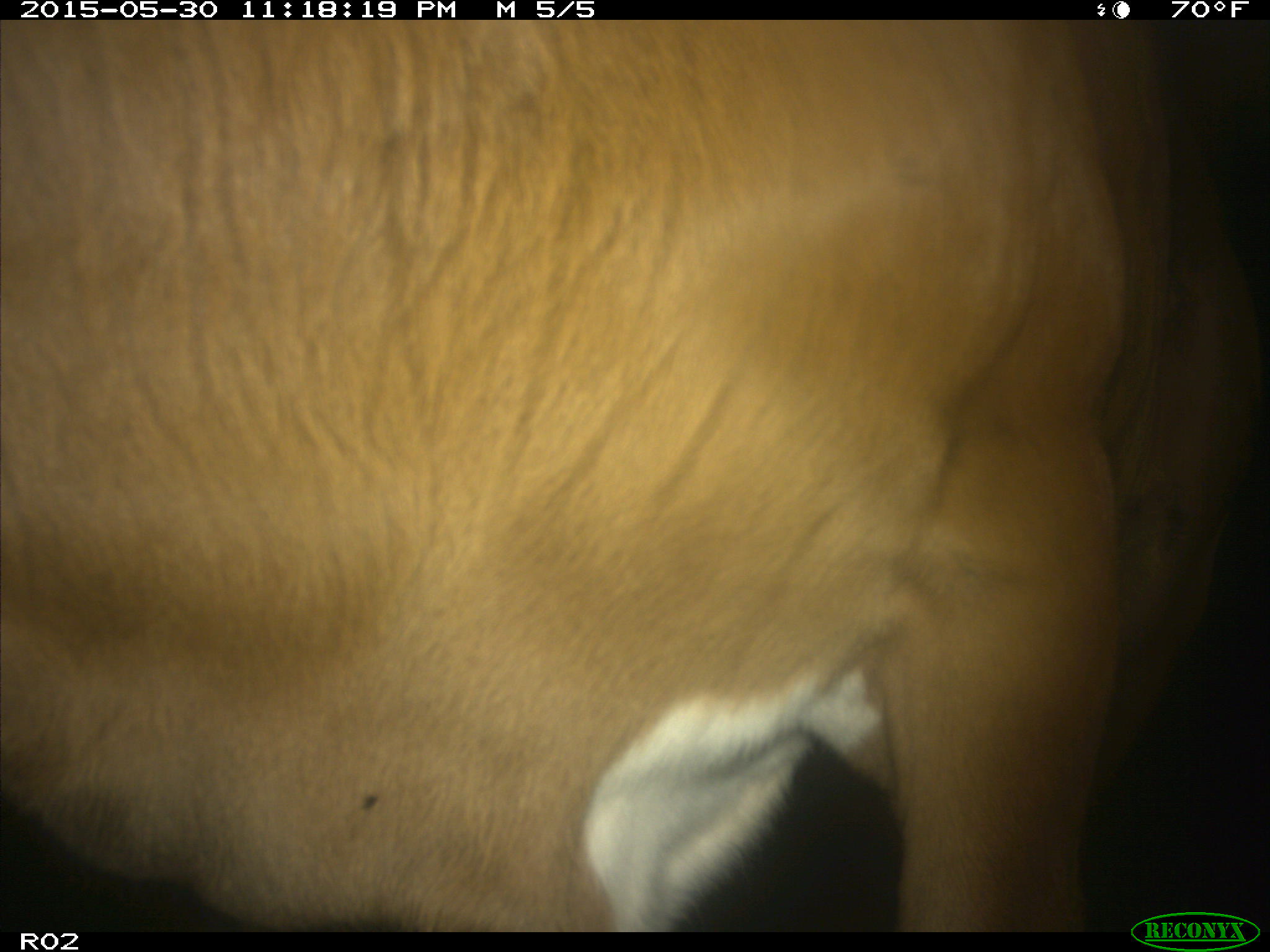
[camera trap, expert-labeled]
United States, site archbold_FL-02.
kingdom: Animalia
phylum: Chordata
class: Mammalia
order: Artiodactyla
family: Bovidae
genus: Bos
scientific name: Bos taurus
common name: domestic cow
Bos taurus (domestic cow).